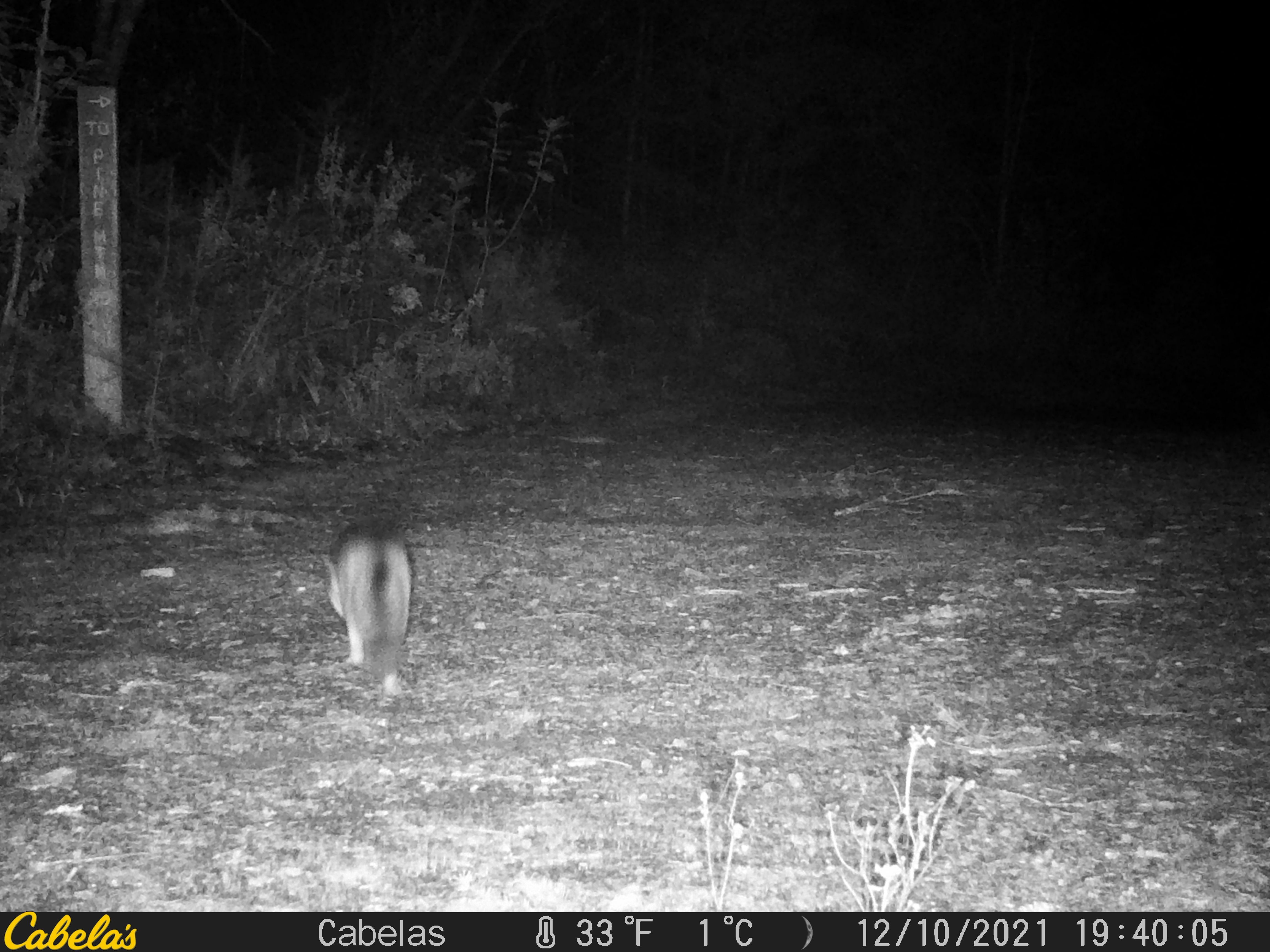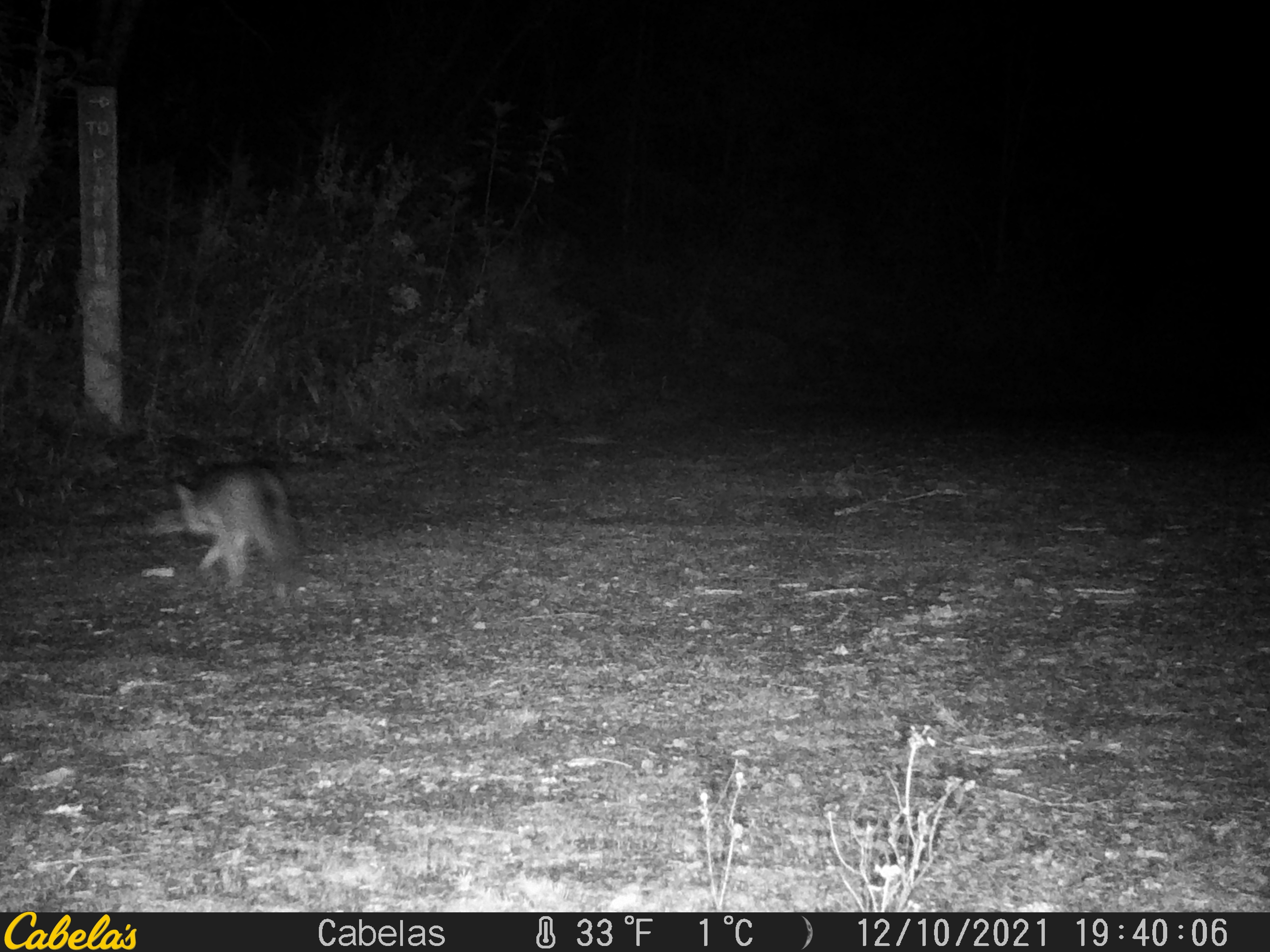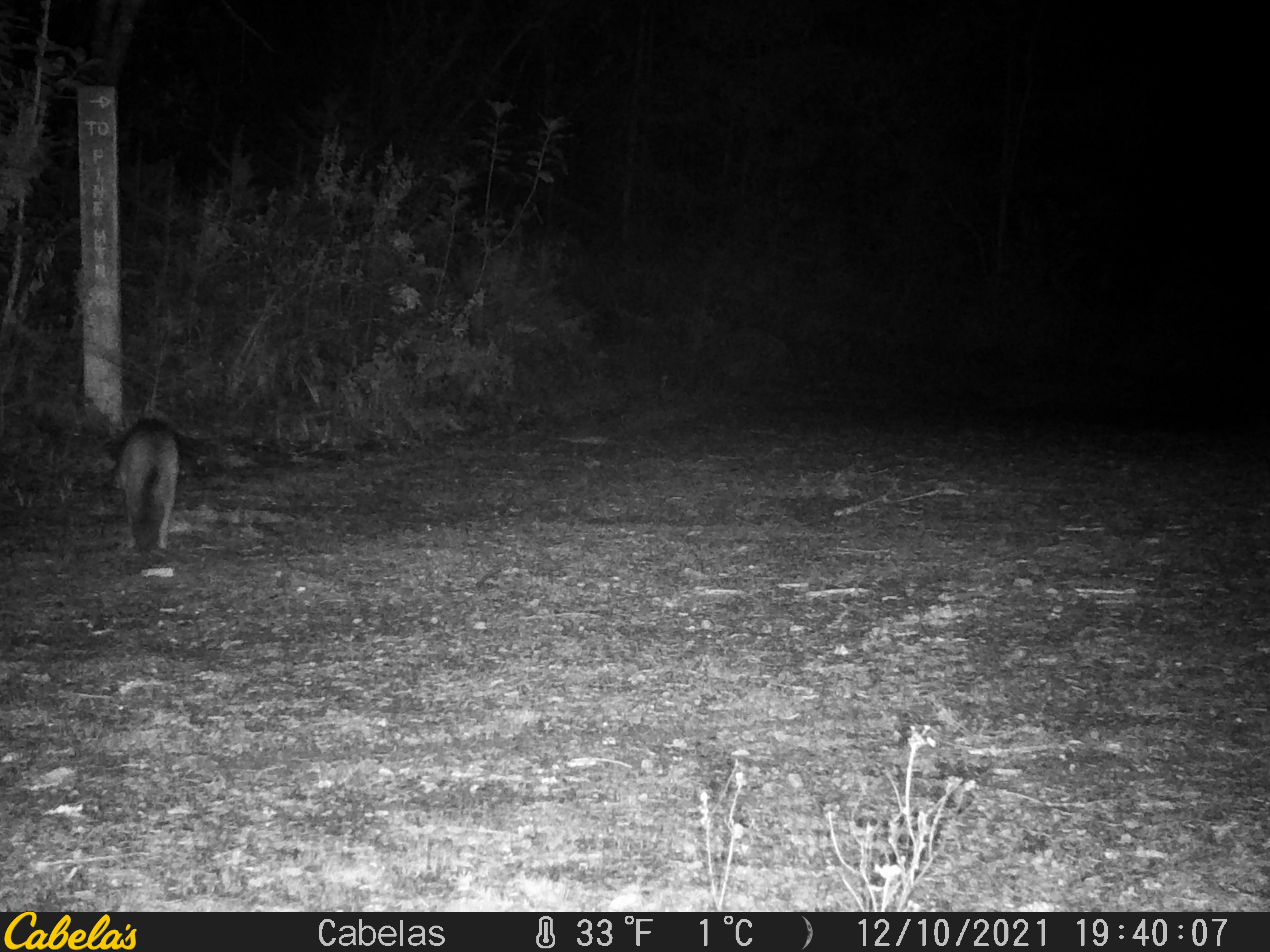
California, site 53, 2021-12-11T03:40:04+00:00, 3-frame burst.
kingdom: Animalia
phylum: Chordata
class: Mammalia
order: Carnivora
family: Canidae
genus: Urocyon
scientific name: Urocyon cinereoargenteus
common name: gray fox